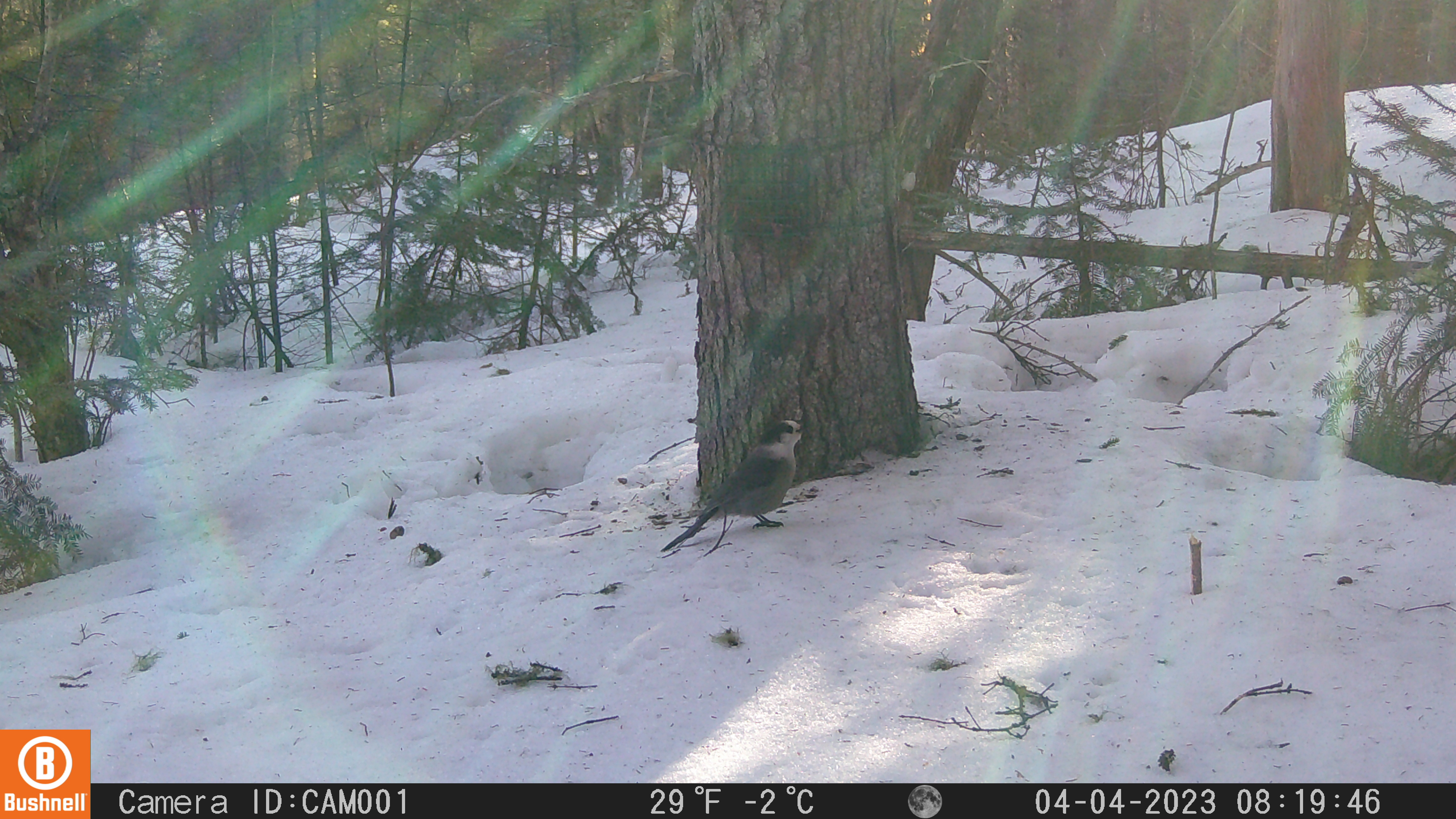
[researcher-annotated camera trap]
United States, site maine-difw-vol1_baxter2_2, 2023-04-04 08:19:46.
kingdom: Animalia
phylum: Chordata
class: Aves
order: Passeriformes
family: Corvidae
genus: Perisoreus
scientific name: Perisoreus canadensis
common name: canada jay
Canada jay (Perisoreus canadensis).